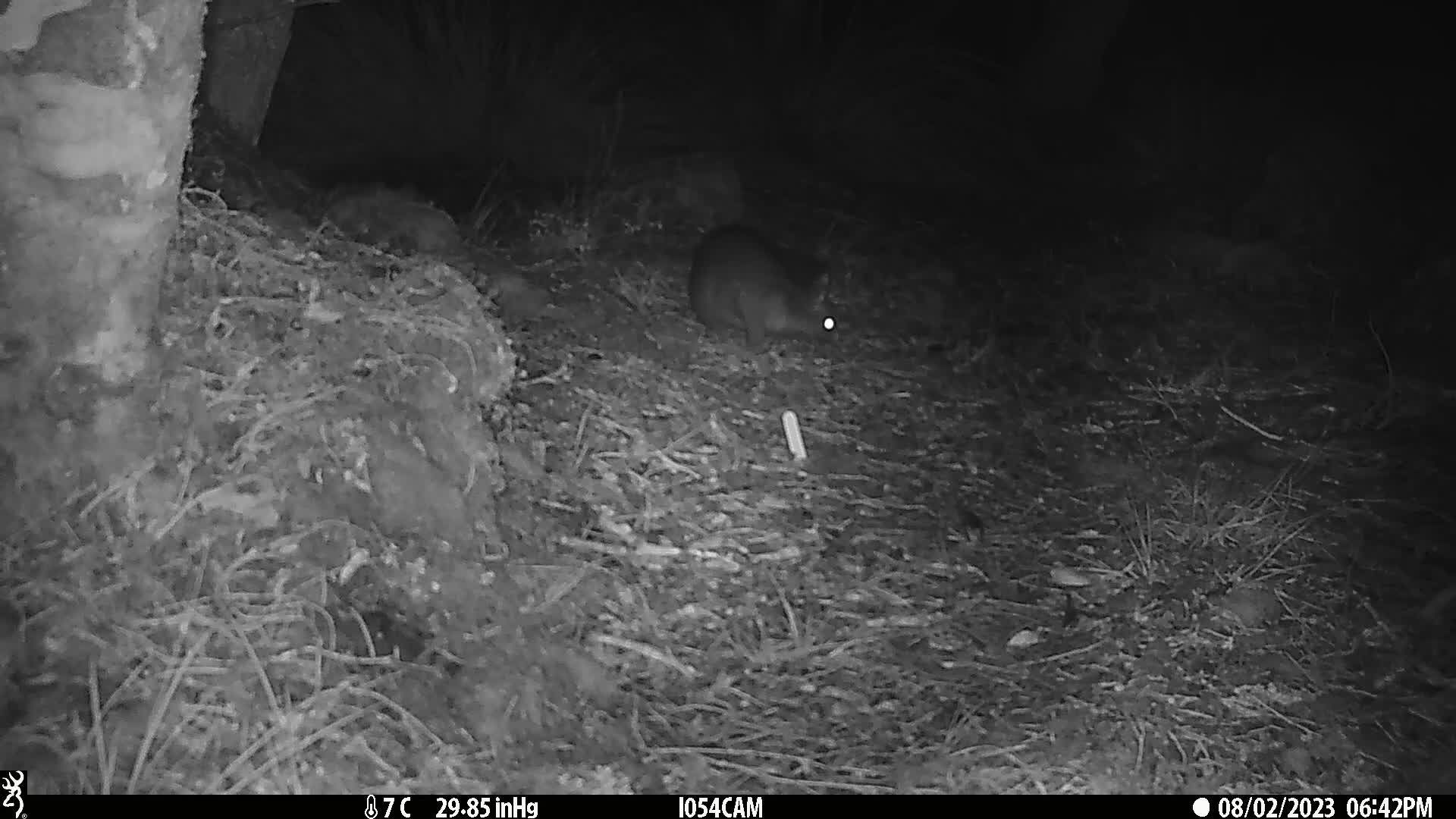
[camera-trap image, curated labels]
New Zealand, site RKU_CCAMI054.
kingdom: Animalia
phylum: Chordata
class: Mammalia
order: Diprotodontia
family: Phalangeridae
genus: Trichosurus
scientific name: Trichosurus vulpecula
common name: common brushtail possum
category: possum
Possum (common brushtail possum) (Trichosurus vulpecula).